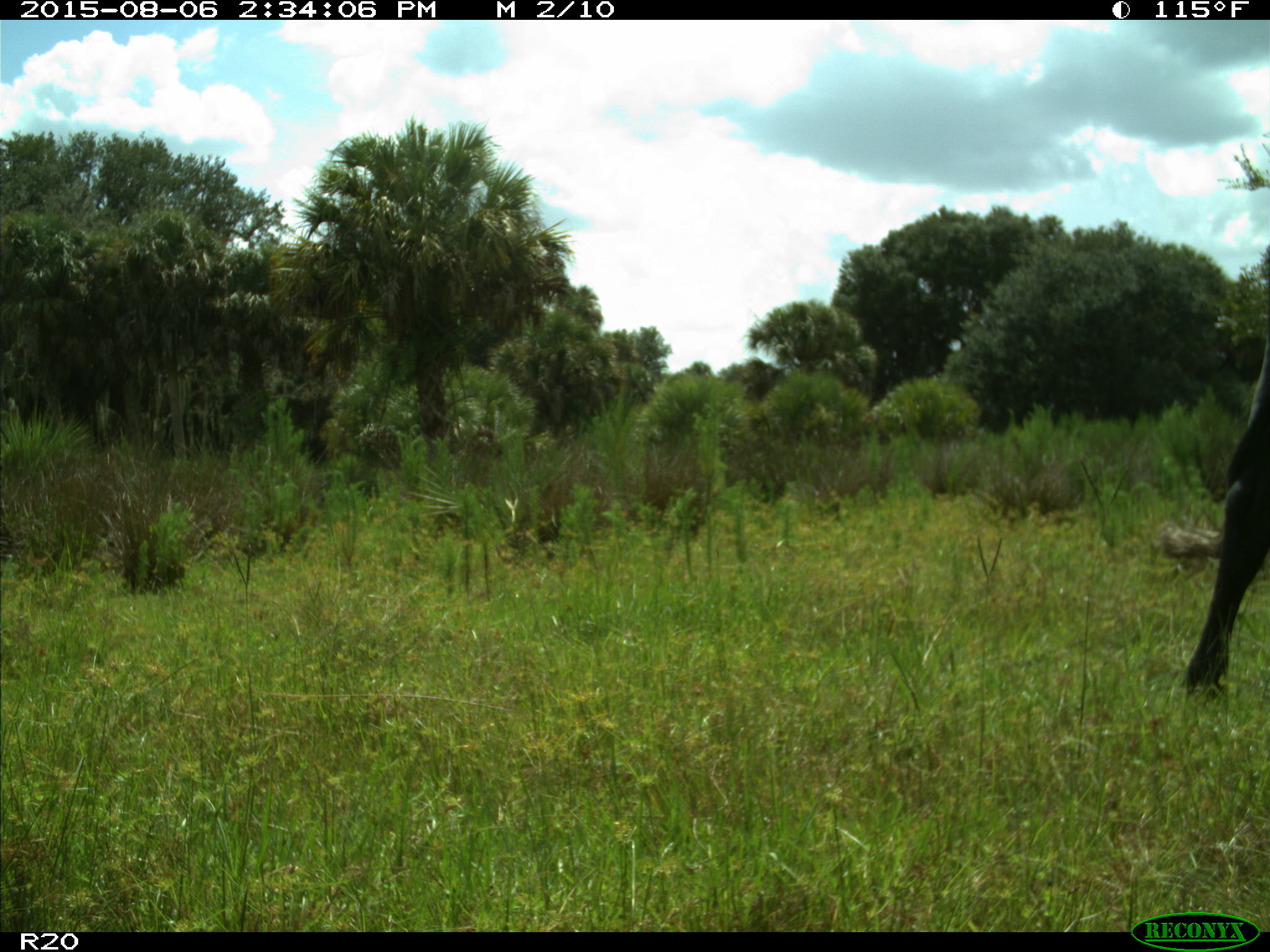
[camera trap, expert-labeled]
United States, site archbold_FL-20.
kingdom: Animalia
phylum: Chordata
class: Mammalia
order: Artiodactyla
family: Bovidae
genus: Bos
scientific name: Bos taurus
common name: domestic cow